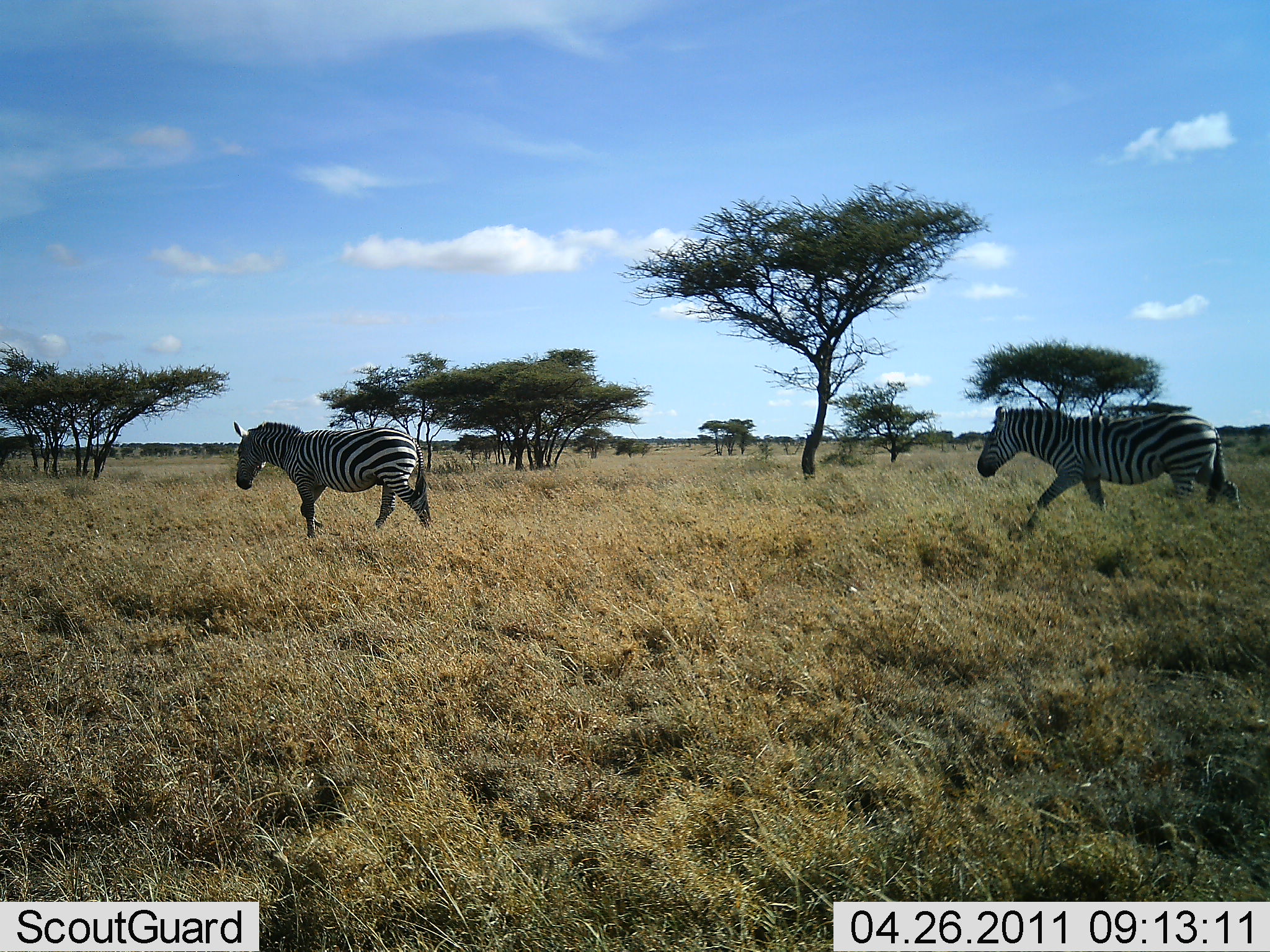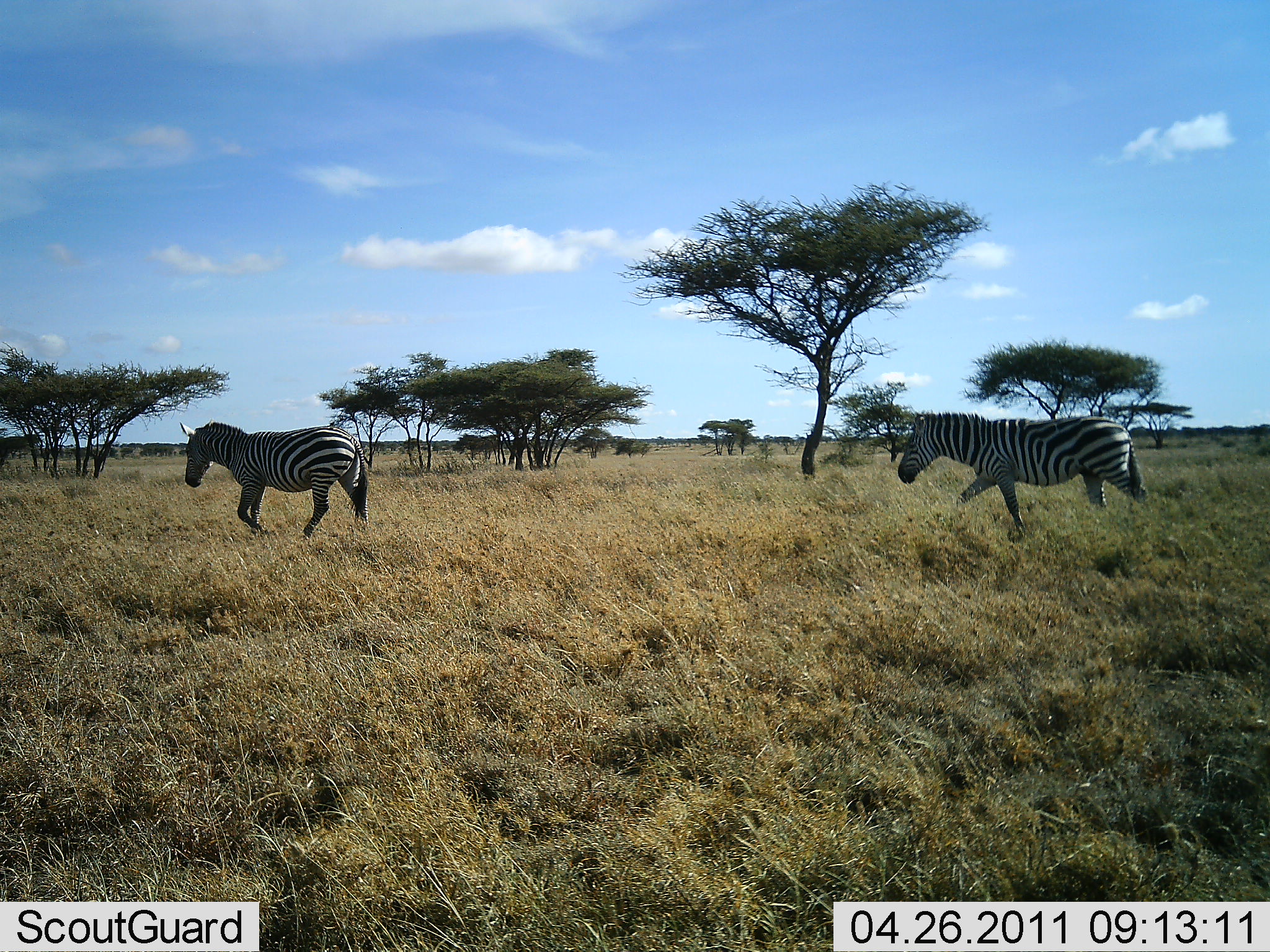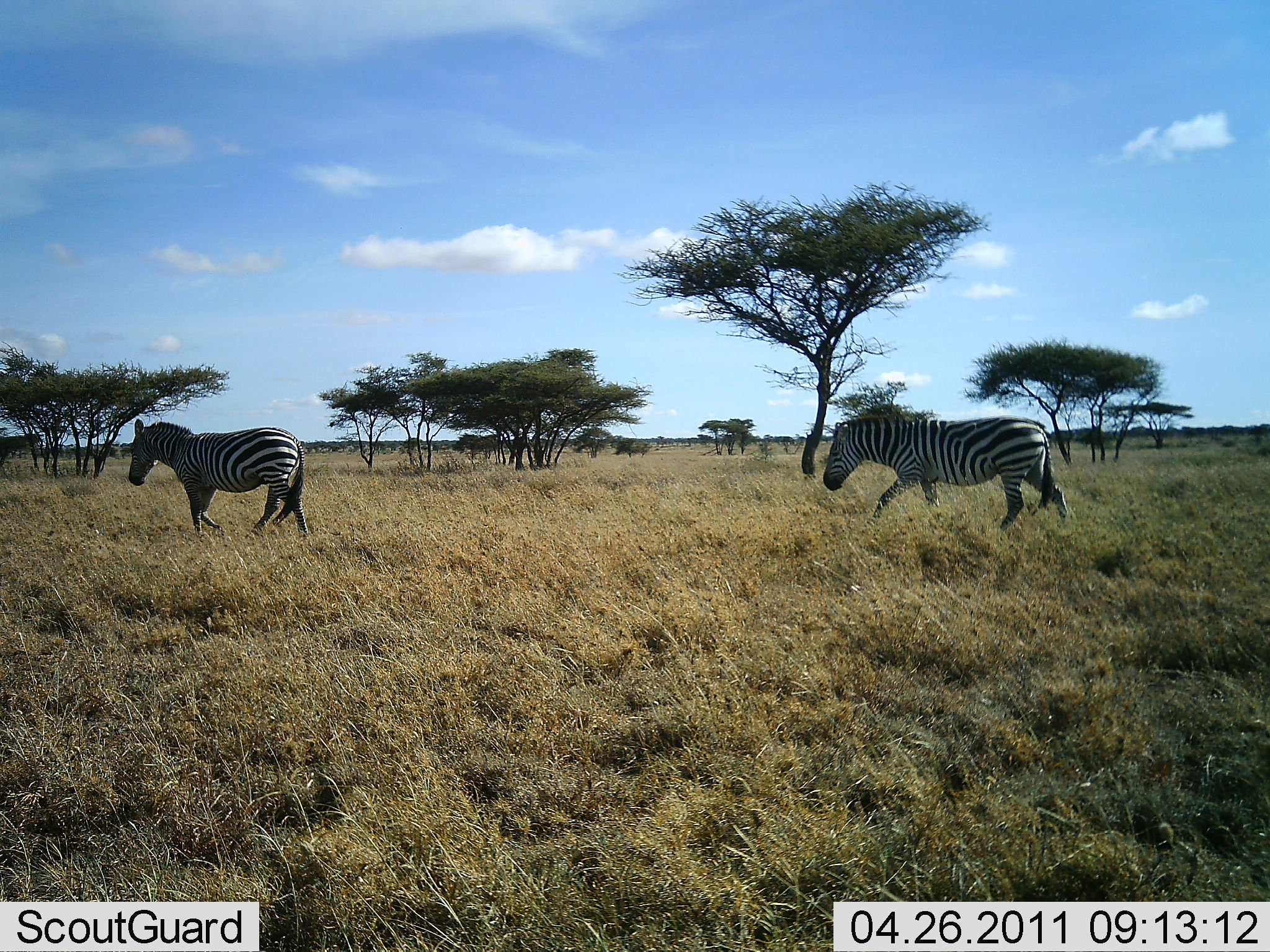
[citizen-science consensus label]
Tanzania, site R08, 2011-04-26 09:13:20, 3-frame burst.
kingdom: Animalia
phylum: Chordata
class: Mammalia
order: Perissodactyla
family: Equidae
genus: Equus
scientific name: Equus quagga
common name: plains zebra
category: zebra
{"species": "zebra (plains zebra) (Equus quagga)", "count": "2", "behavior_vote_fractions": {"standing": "8%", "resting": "0%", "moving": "100%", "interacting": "0%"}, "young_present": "0%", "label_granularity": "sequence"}